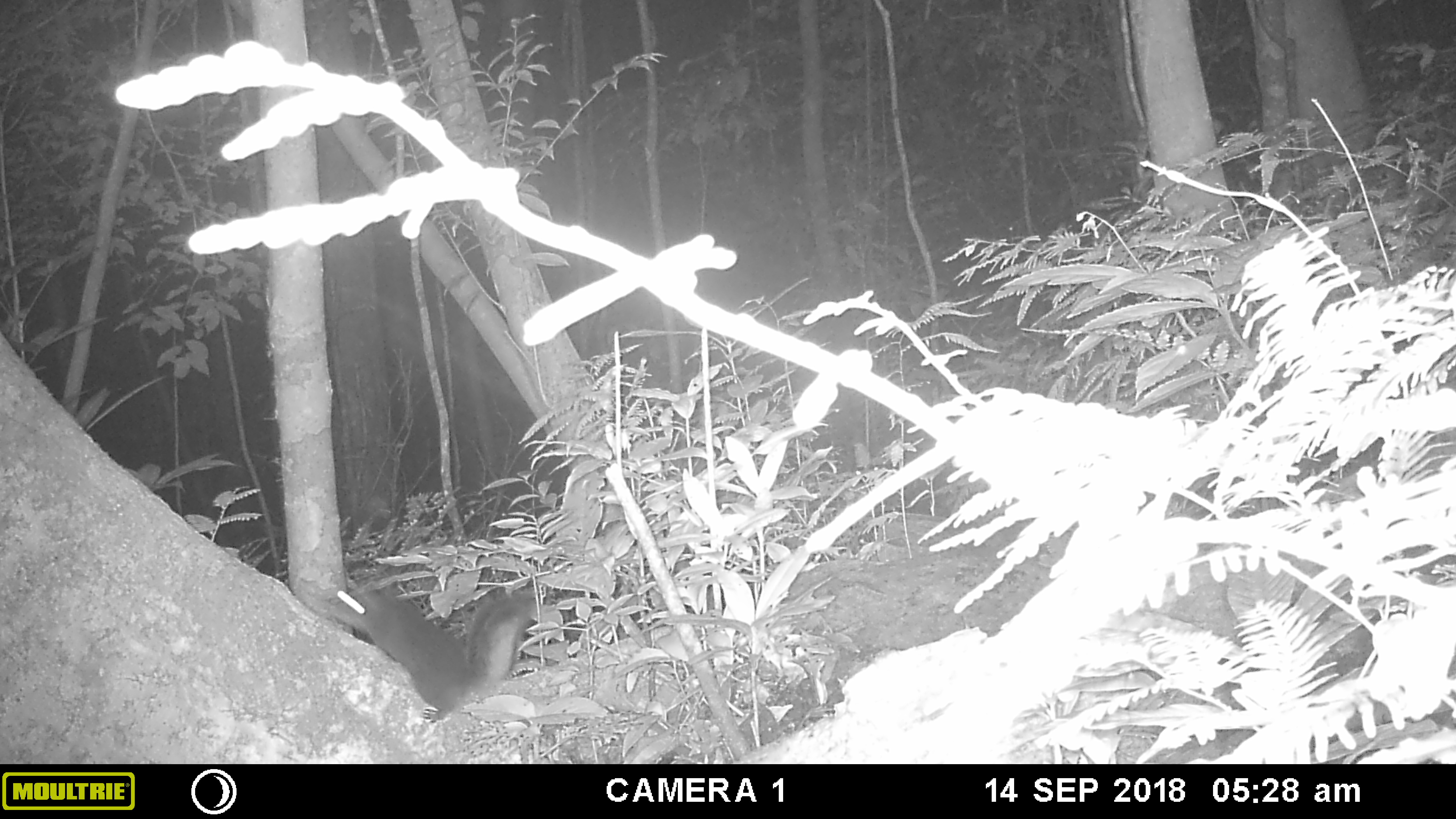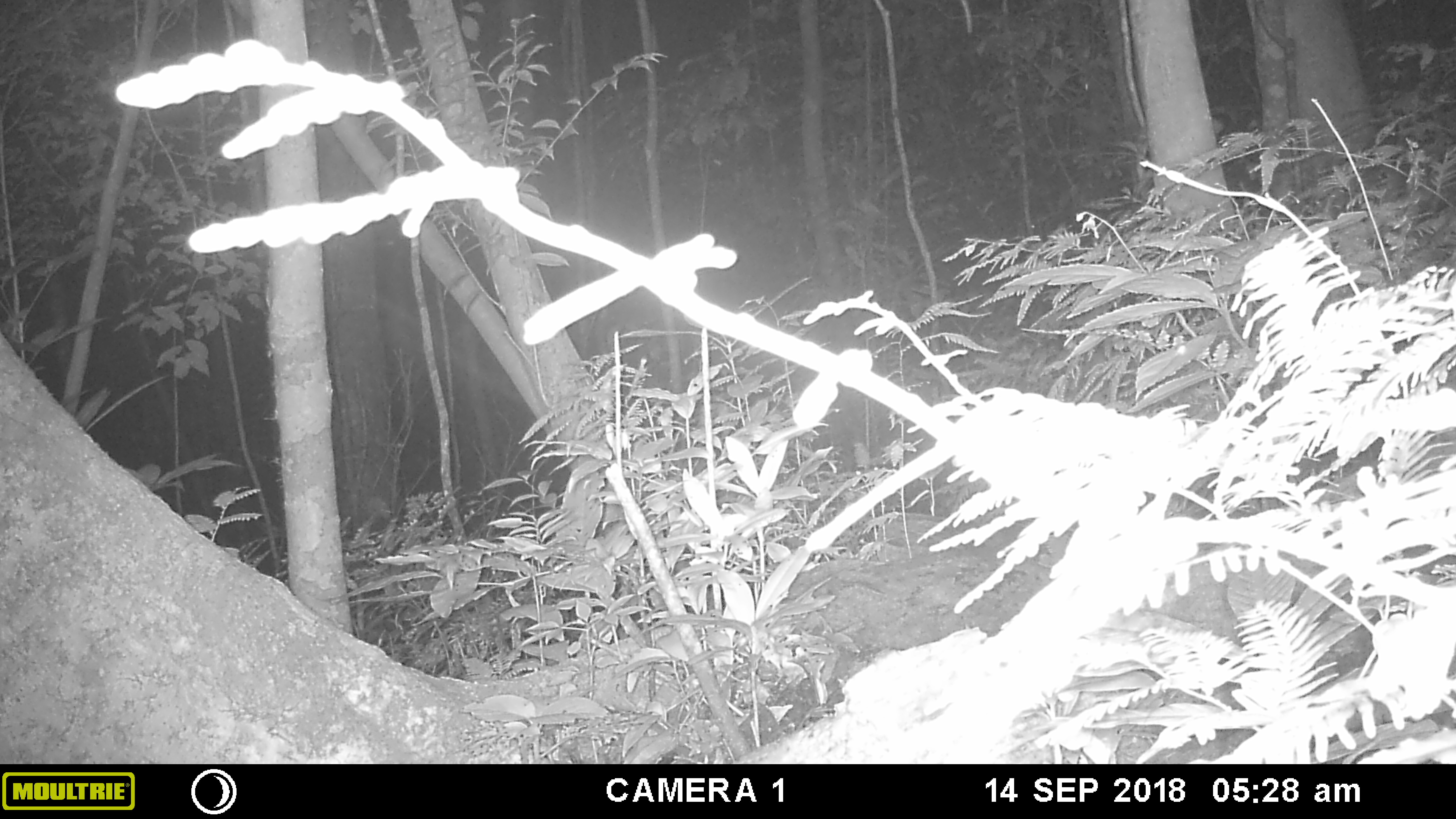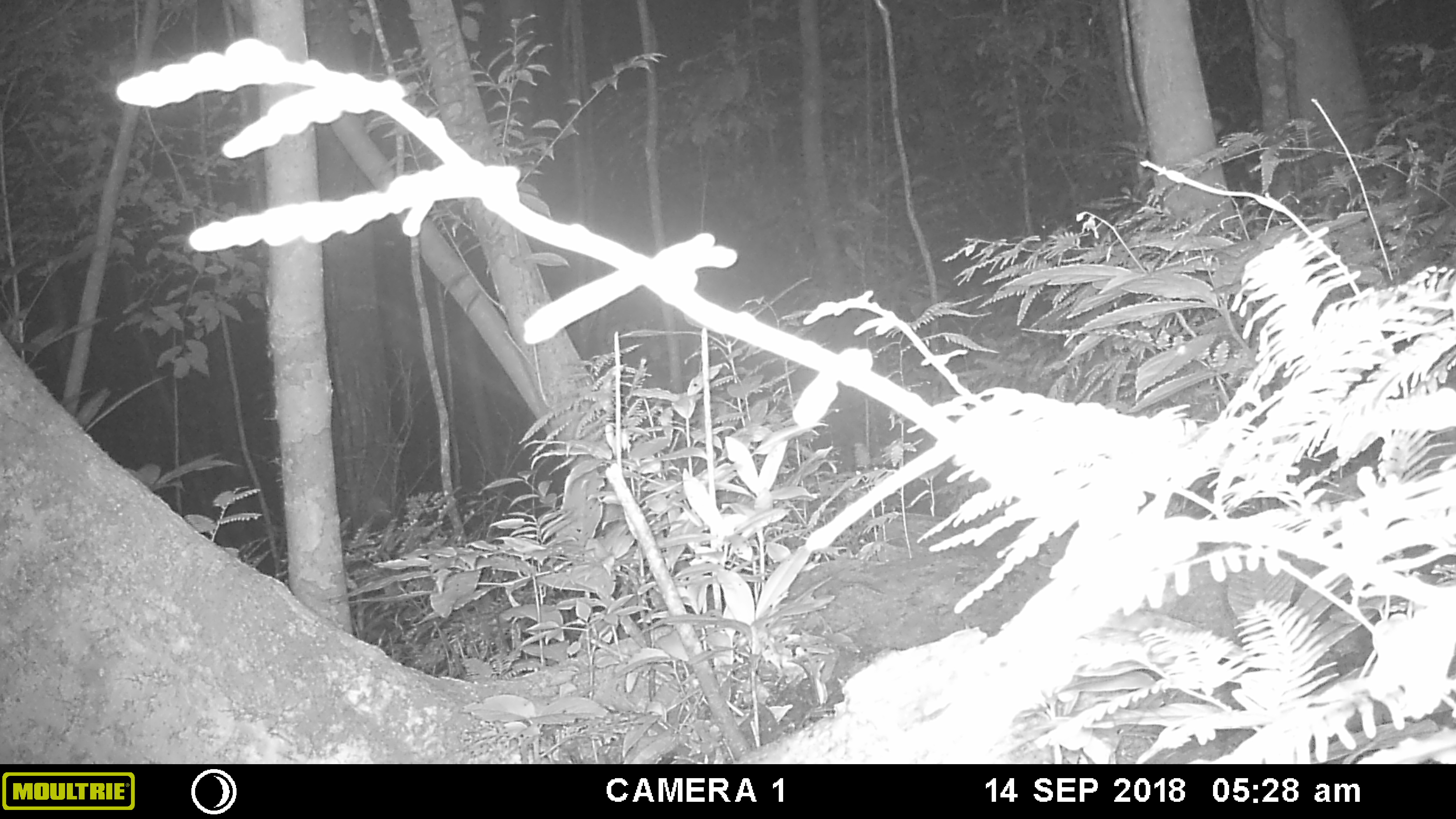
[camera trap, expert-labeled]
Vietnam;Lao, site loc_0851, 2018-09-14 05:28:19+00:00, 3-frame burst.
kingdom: Animalia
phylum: Chordata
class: Mammalia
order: Rodentia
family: Sciuridae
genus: Sciurus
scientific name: Sciurus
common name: squirrel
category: unidentified squirrel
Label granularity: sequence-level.